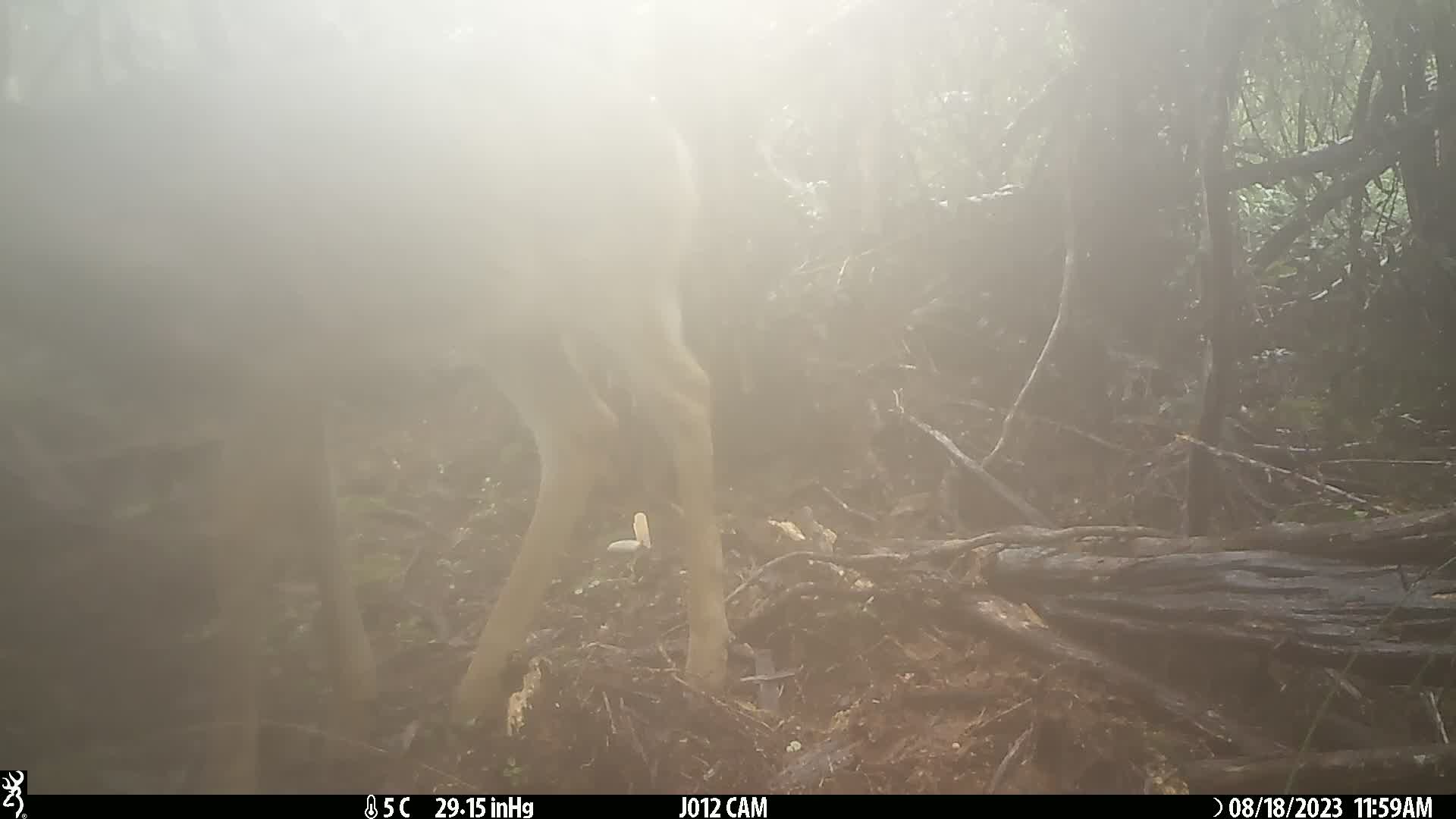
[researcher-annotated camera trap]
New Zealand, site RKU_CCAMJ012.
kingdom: Animalia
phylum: Chordata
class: Mammalia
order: Artiodactyla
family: Cervidae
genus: Odocoileus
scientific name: Odocoileus virginianus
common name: white-tailed deer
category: white tailed deer